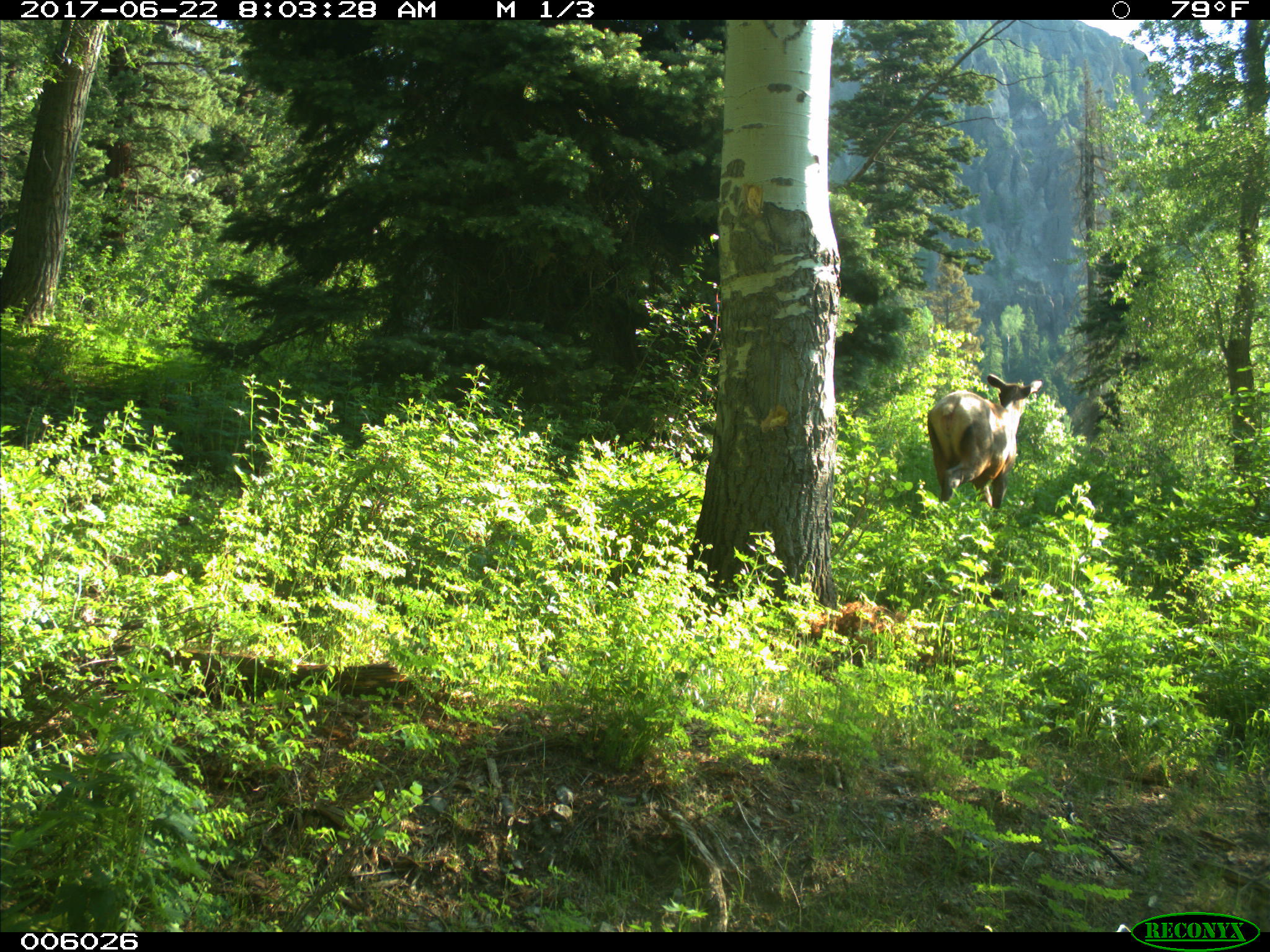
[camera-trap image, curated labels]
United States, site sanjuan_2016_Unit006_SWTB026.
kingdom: Animalia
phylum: Chordata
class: Mammalia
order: Artiodactyla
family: Cervidae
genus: Cervus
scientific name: Cervus elaphus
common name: red deer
Cervus elaphus (red deer).